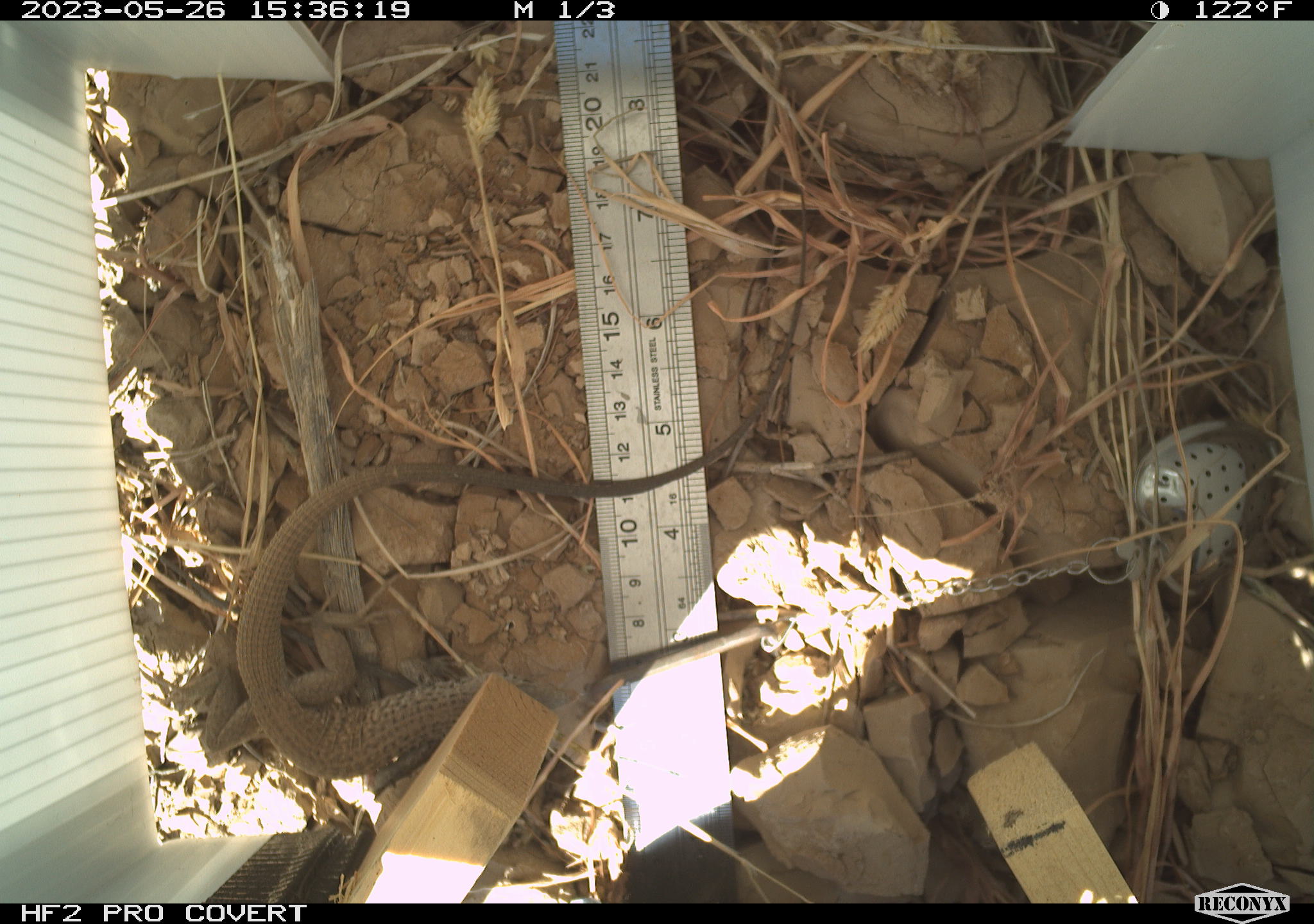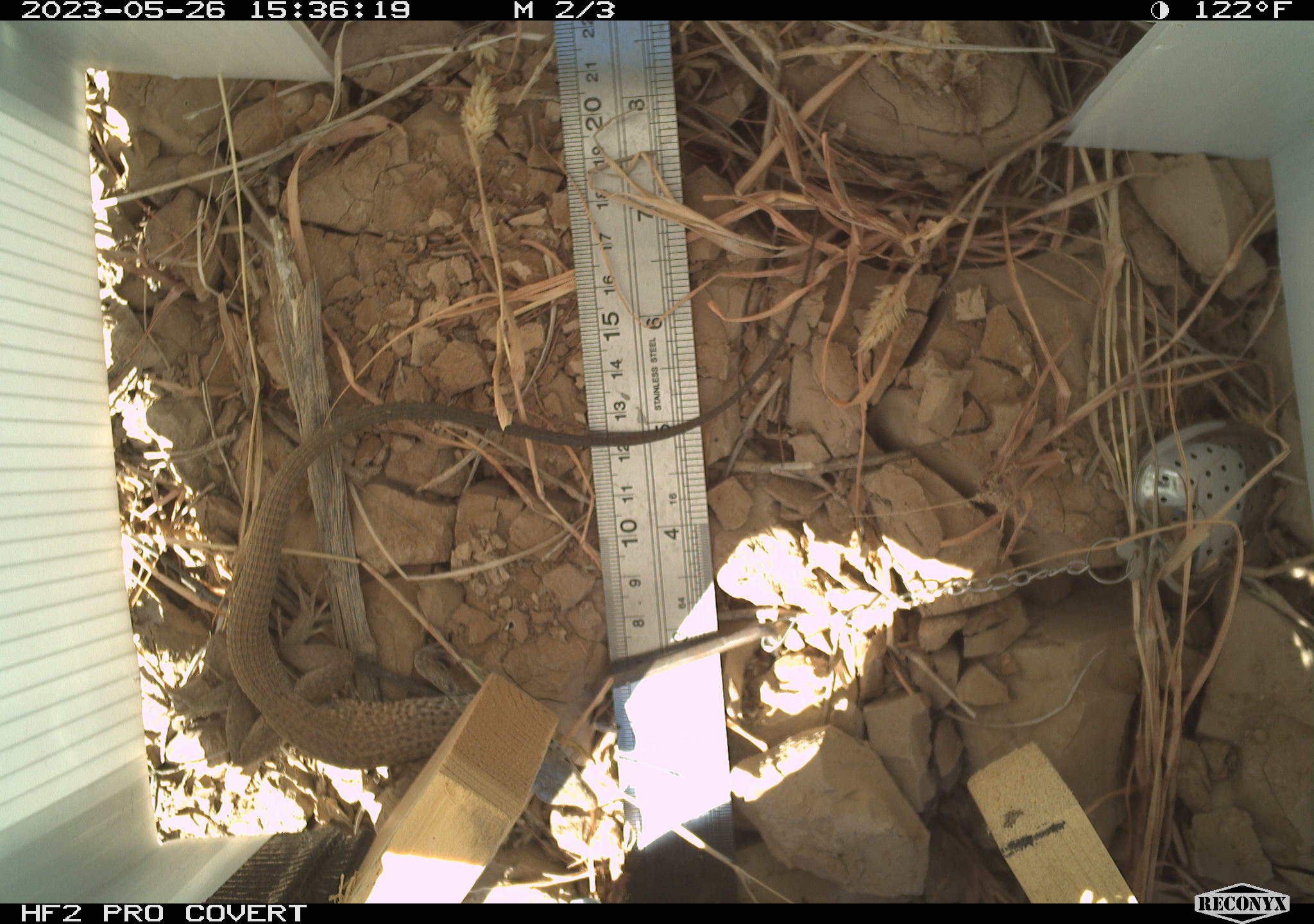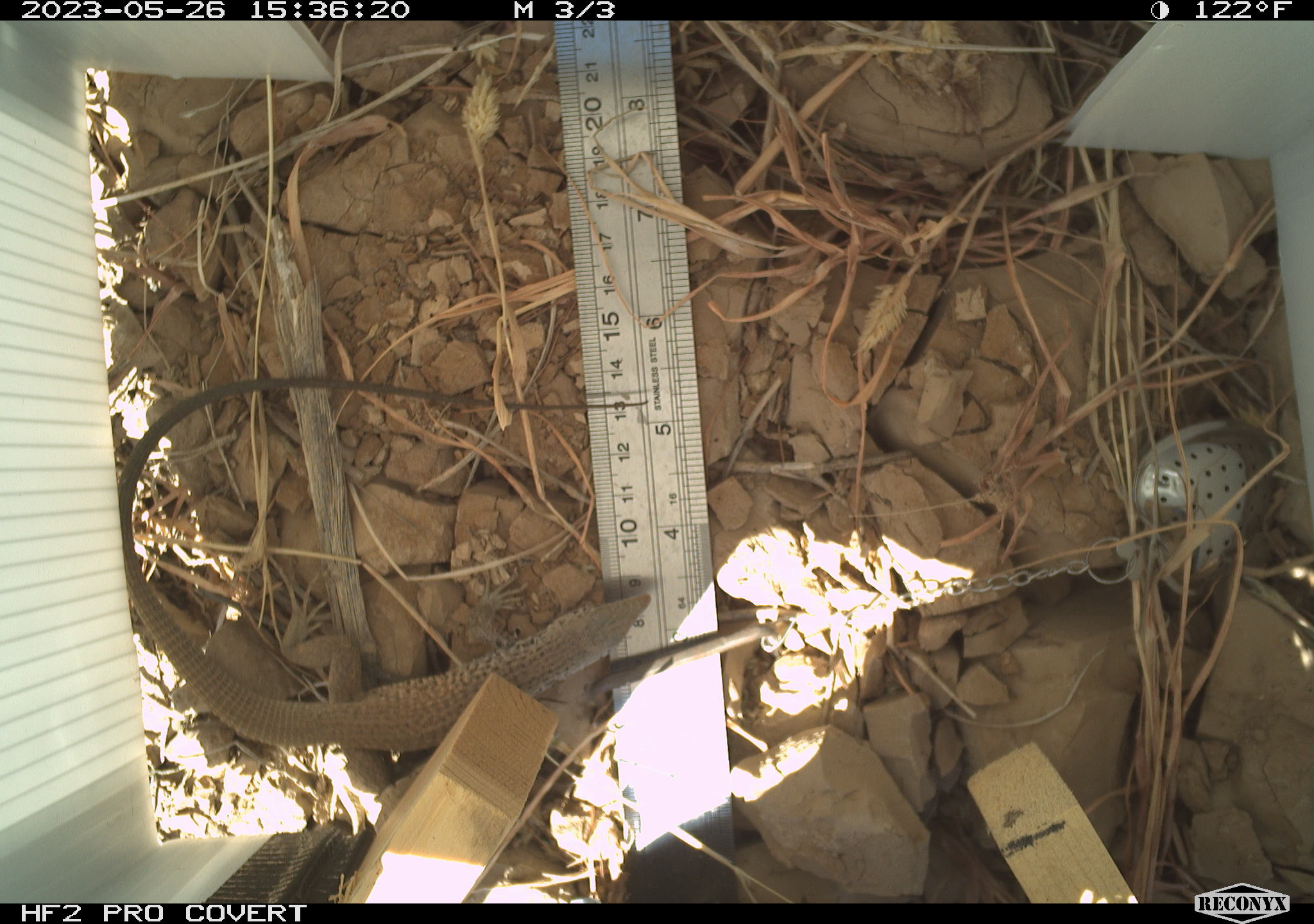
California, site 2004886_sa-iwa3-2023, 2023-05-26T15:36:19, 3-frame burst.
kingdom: Animalia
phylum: Chordata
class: Reptilia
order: Squamata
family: Teiidae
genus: Aspidoscelis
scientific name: Aspidoscelis tigris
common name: western whiptail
Western whiptail (Aspidoscelis tigris).